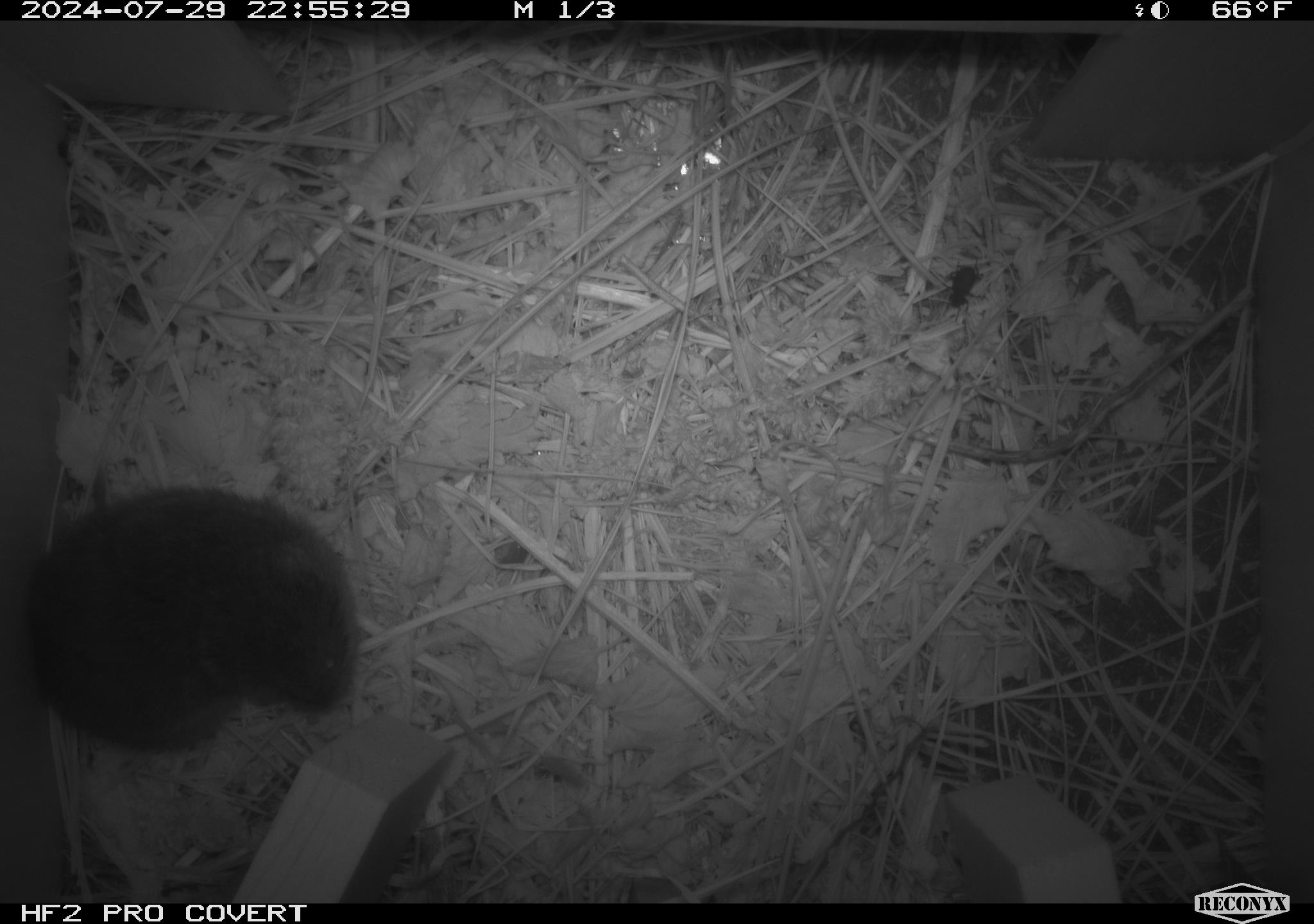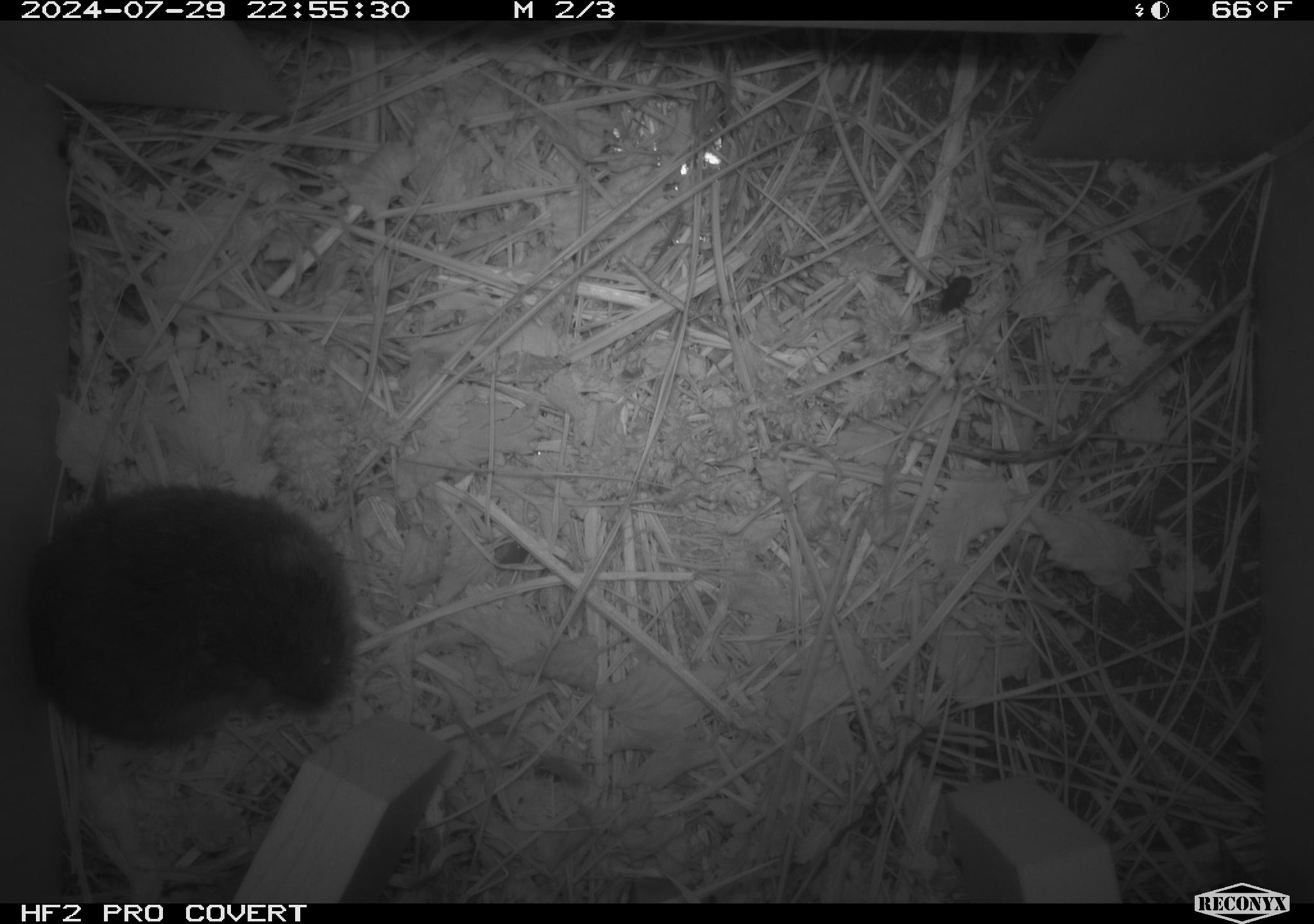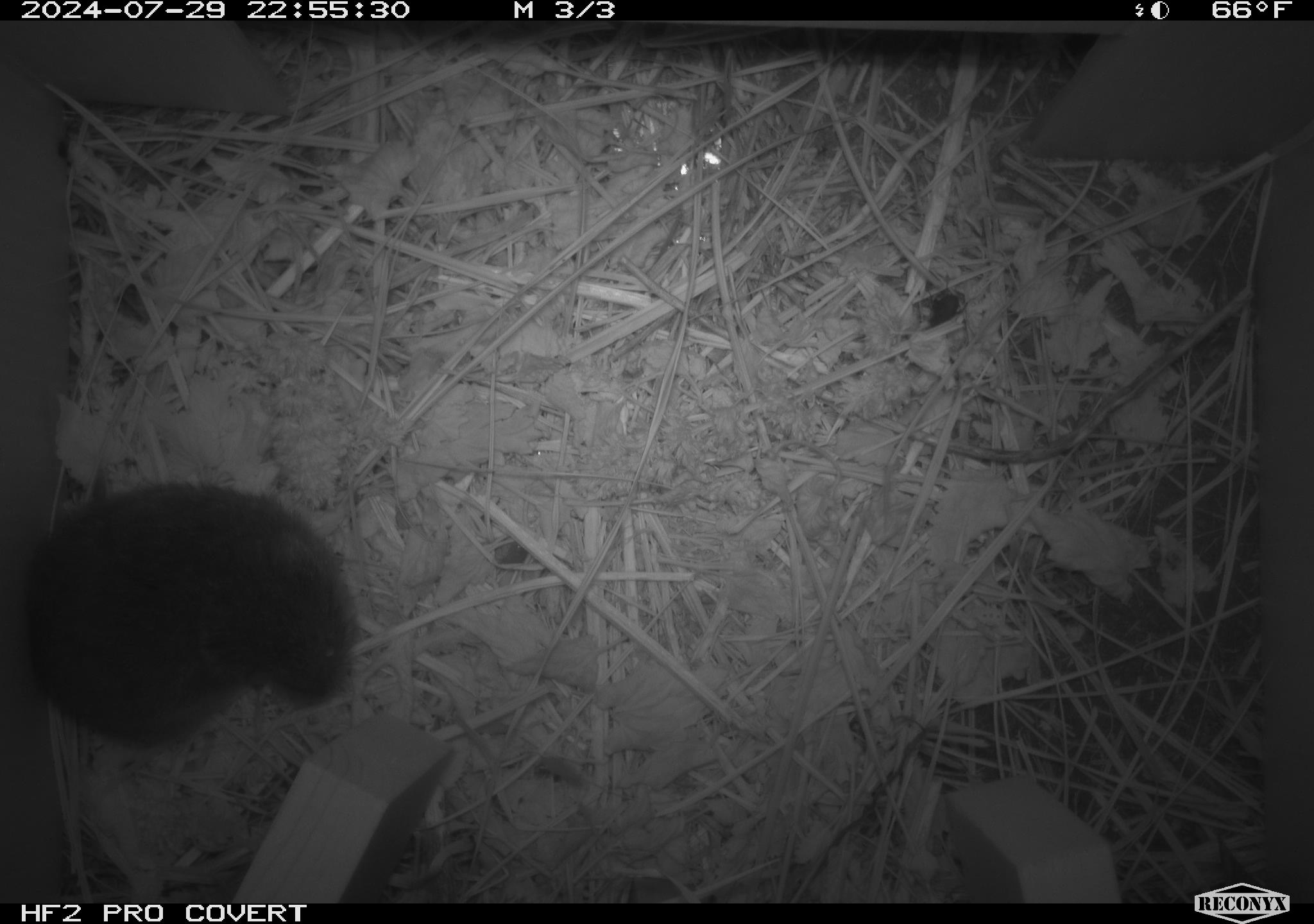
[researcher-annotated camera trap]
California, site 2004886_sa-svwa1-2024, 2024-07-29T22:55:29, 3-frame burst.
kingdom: Animalia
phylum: Chordata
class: Mammalia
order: Rodentia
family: Cricetidae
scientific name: Arvicolinae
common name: voles, lemmings, and muskrats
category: arvicolinae subfamily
Arvicolinae subfamily (voles, lemmings, and muskrats) (Arvicolinae).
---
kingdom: Animalia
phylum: Arthropoda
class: Insecta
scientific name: Insecta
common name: insect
Insect (Insecta).